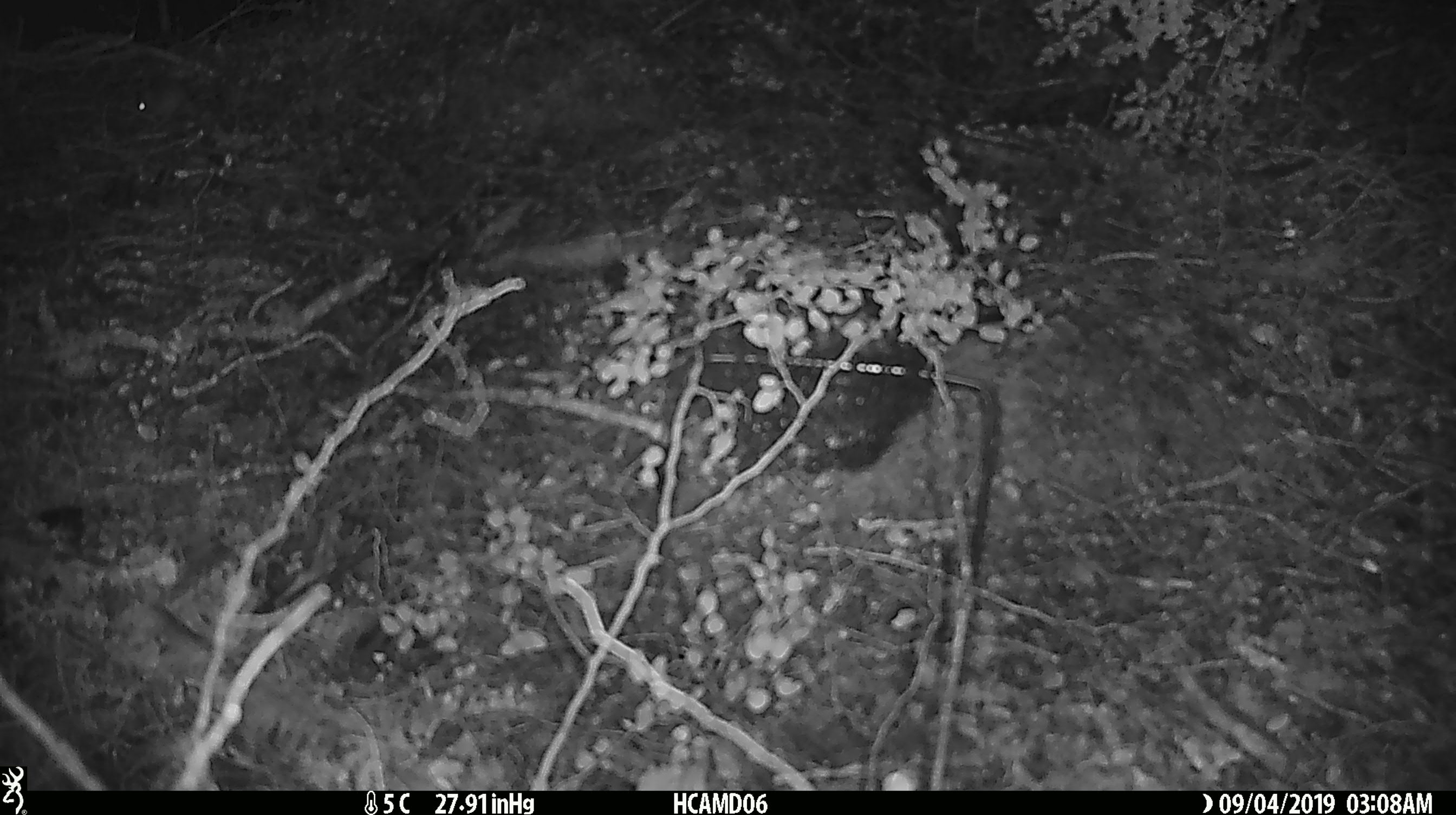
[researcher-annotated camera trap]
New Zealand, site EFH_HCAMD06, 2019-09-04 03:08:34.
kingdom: Animalia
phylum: Chordata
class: Mammalia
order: Rodentia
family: Muridae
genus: Mus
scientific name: Mus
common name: mouse